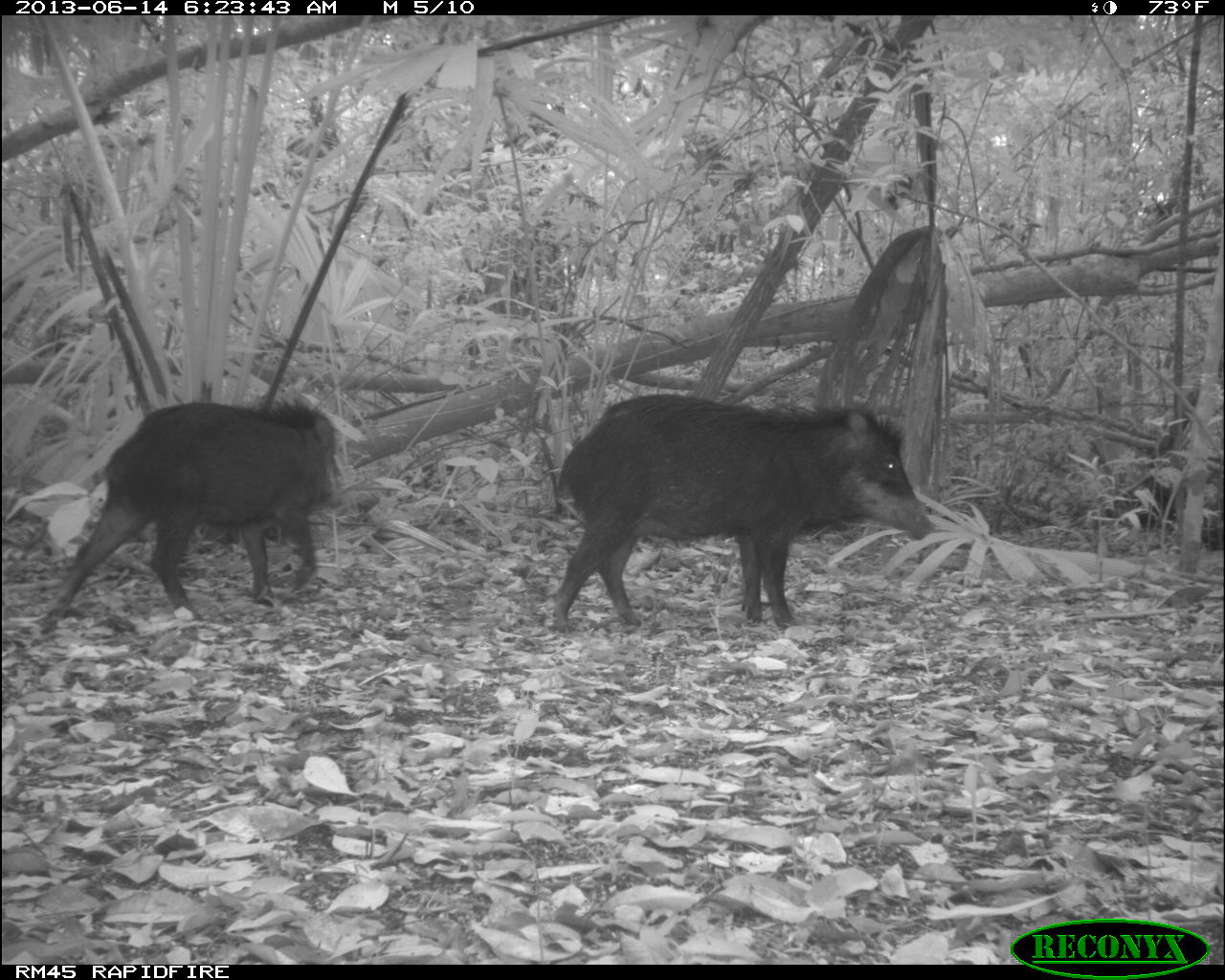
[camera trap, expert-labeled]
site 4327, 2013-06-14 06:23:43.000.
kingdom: Animalia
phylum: Chordata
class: Mammalia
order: Artiodactyla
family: Tayassuidae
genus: Tayassu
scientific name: Tayassu pecari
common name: white-lipped peccary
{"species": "Tayassu pecari (white-lipped peccary)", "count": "12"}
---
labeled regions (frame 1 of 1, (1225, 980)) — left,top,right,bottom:
tayassu pecari: 551,394,935,634; 46,395,342,622